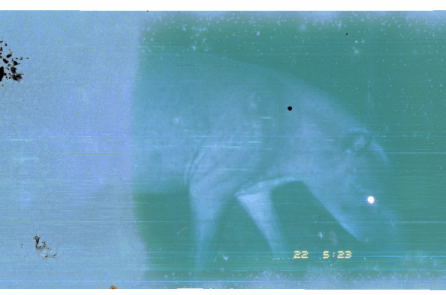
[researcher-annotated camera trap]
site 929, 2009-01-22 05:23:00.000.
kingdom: Animalia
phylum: Chordata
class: Mammalia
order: Perissodactyla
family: Tapiridae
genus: Tapirus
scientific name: Tapirus terrestris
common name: south american tapir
Tapirus terrestris (south american tapir).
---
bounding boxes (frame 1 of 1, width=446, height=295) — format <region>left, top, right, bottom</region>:
tapirus terrestris: <region>137, 48, 405, 274</region>